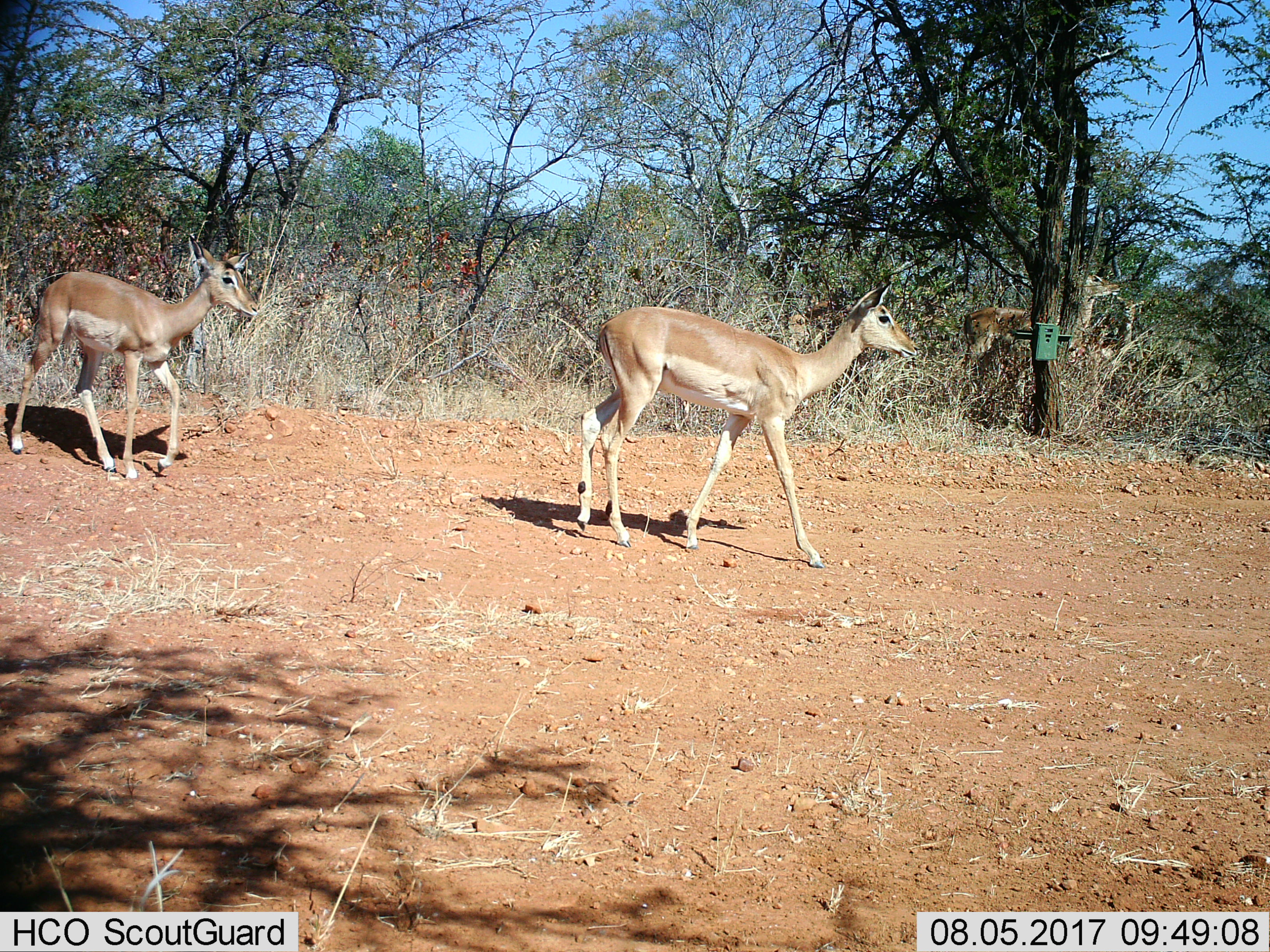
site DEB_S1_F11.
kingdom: Animalia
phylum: Chordata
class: Mammalia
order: Artiodactyla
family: Bovidae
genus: Aepyceros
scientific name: Aepyceros melampus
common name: impala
Impala (Aepyceros melampus), count 3. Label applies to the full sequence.